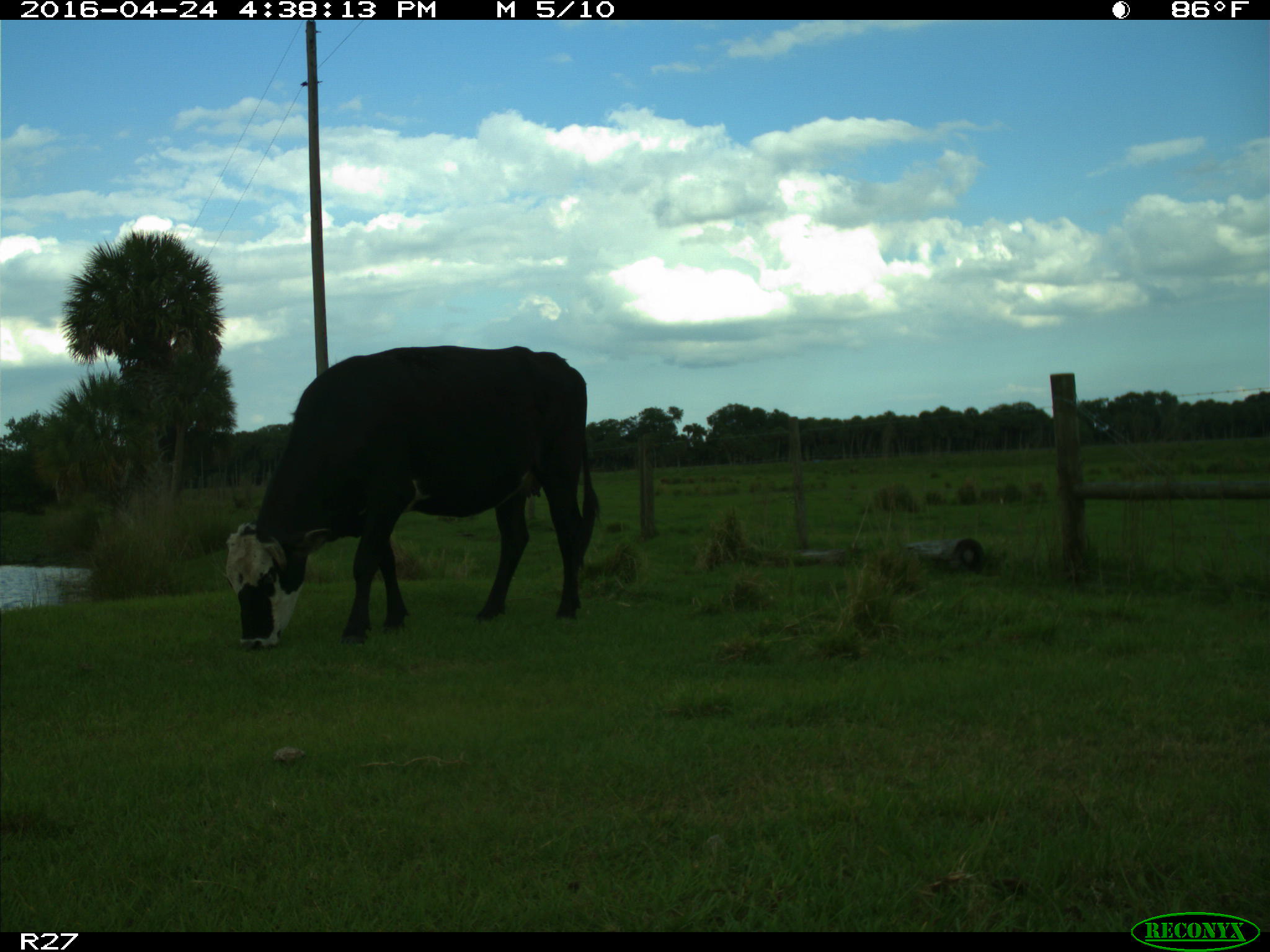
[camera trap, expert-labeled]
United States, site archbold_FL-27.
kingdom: Animalia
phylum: Chordata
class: Mammalia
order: Artiodactyla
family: Bovidae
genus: Bos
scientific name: Bos taurus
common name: domestic cow